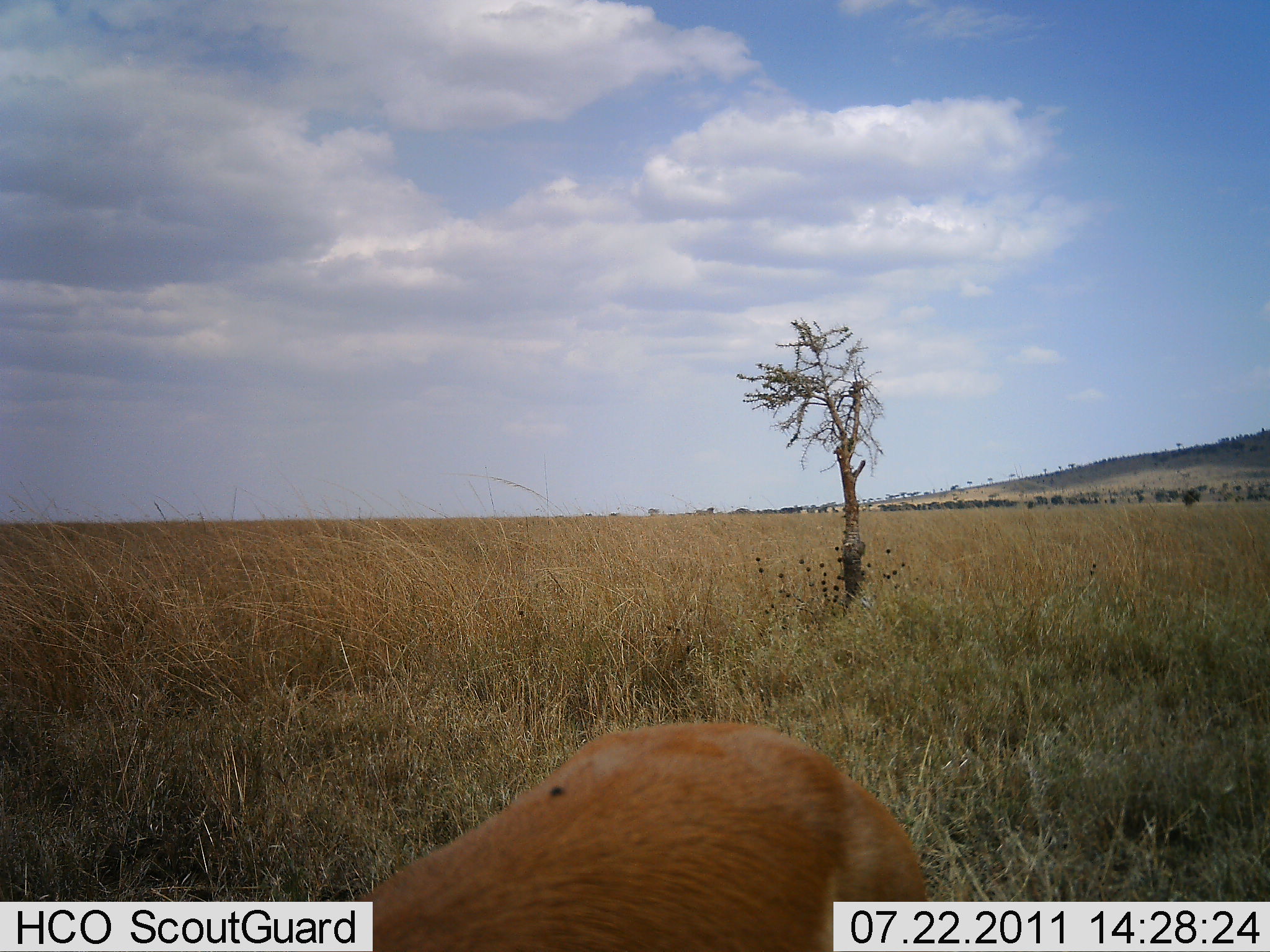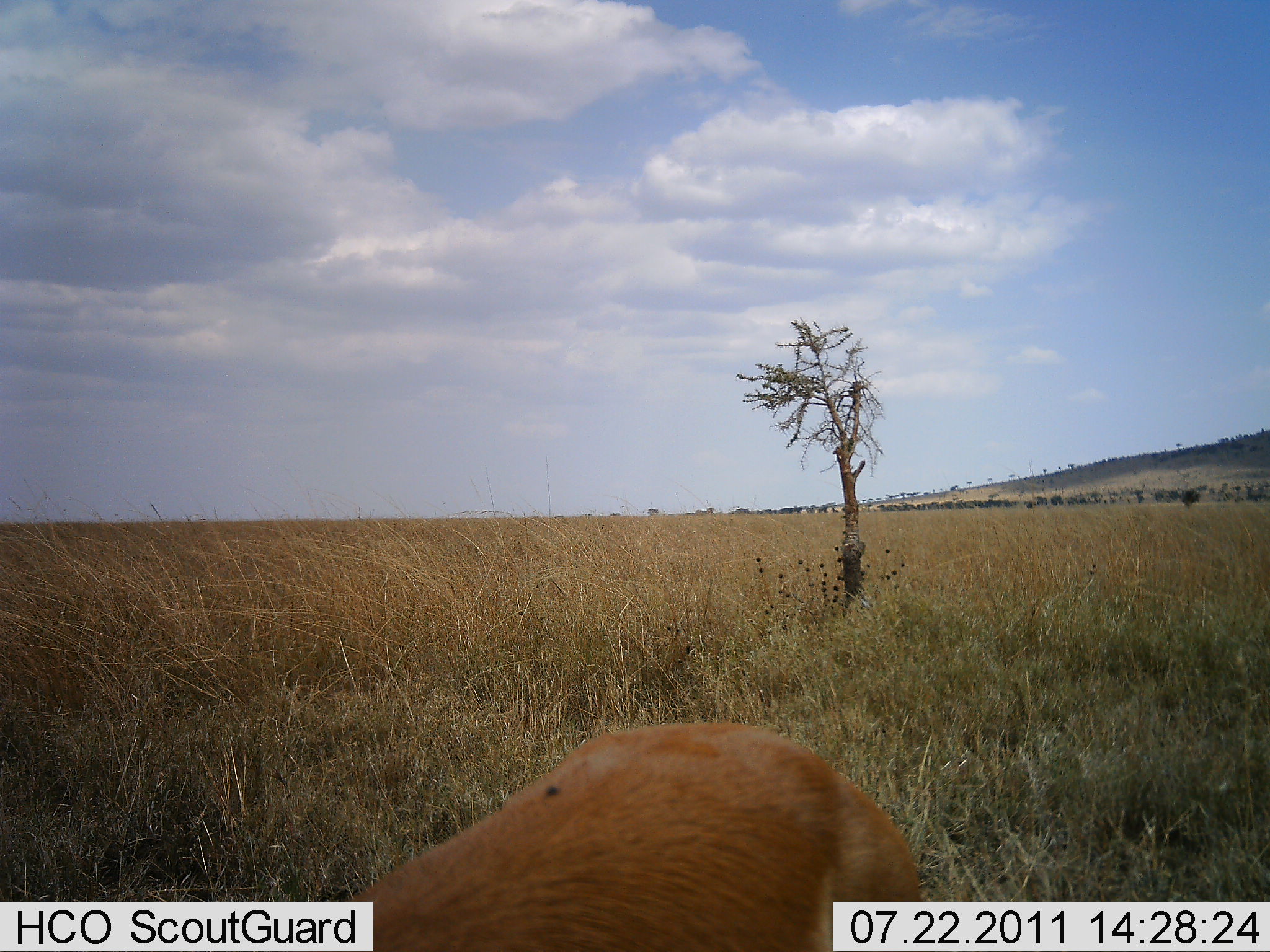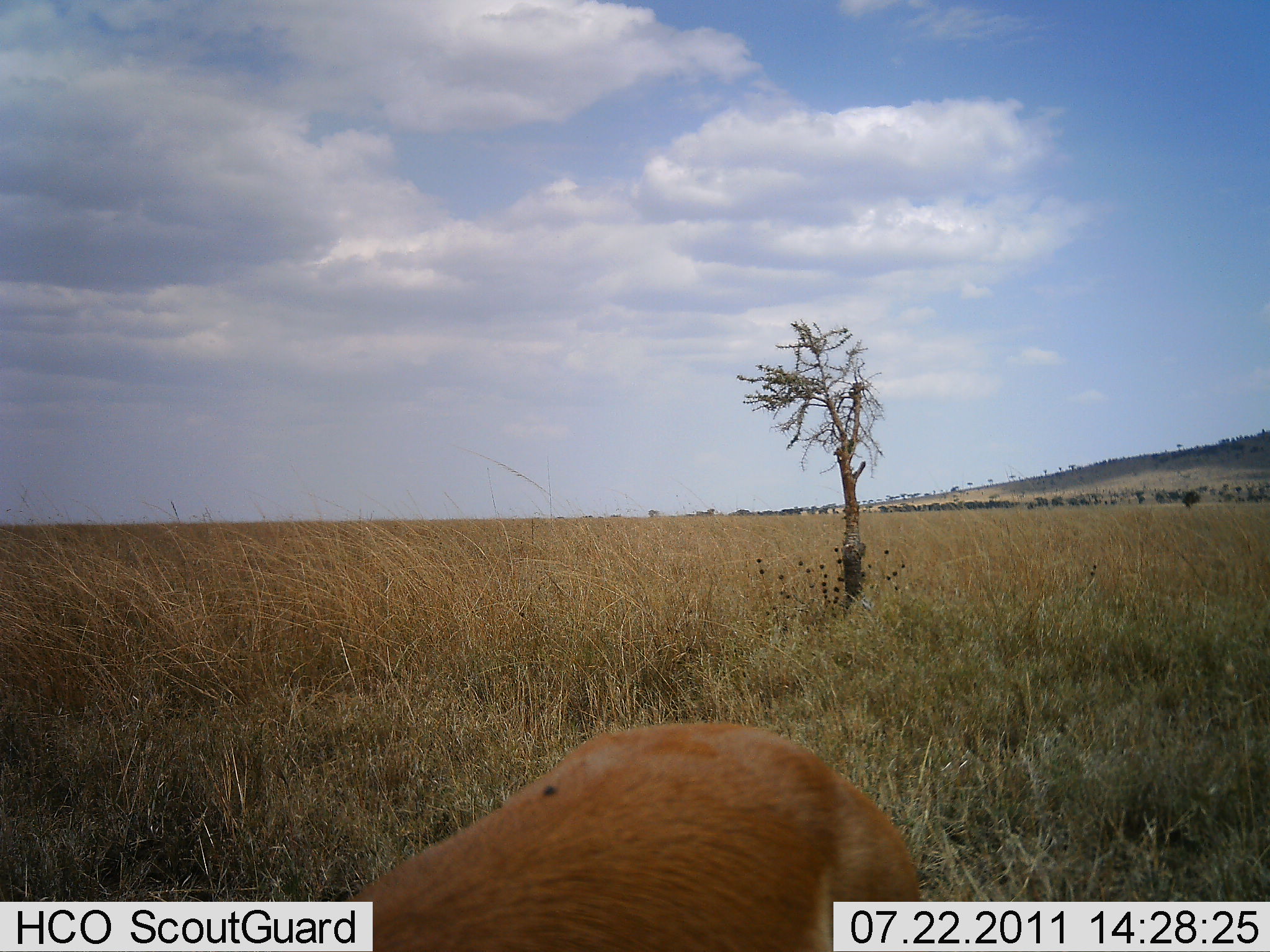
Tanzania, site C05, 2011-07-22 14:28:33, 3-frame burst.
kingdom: Animalia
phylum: Chordata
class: Mammalia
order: Carnivora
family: Felidae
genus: Panthera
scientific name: Panthera leo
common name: lion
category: lionfemale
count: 1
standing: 40%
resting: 20%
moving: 40%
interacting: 0%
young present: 0%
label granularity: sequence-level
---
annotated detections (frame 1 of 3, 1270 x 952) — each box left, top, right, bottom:
animal: 360, 720, 927, 952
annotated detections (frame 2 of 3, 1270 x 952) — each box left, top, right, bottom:
animal: 327, 727, 924, 952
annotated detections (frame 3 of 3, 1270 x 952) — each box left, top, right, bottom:
animal: 336, 720, 920, 951